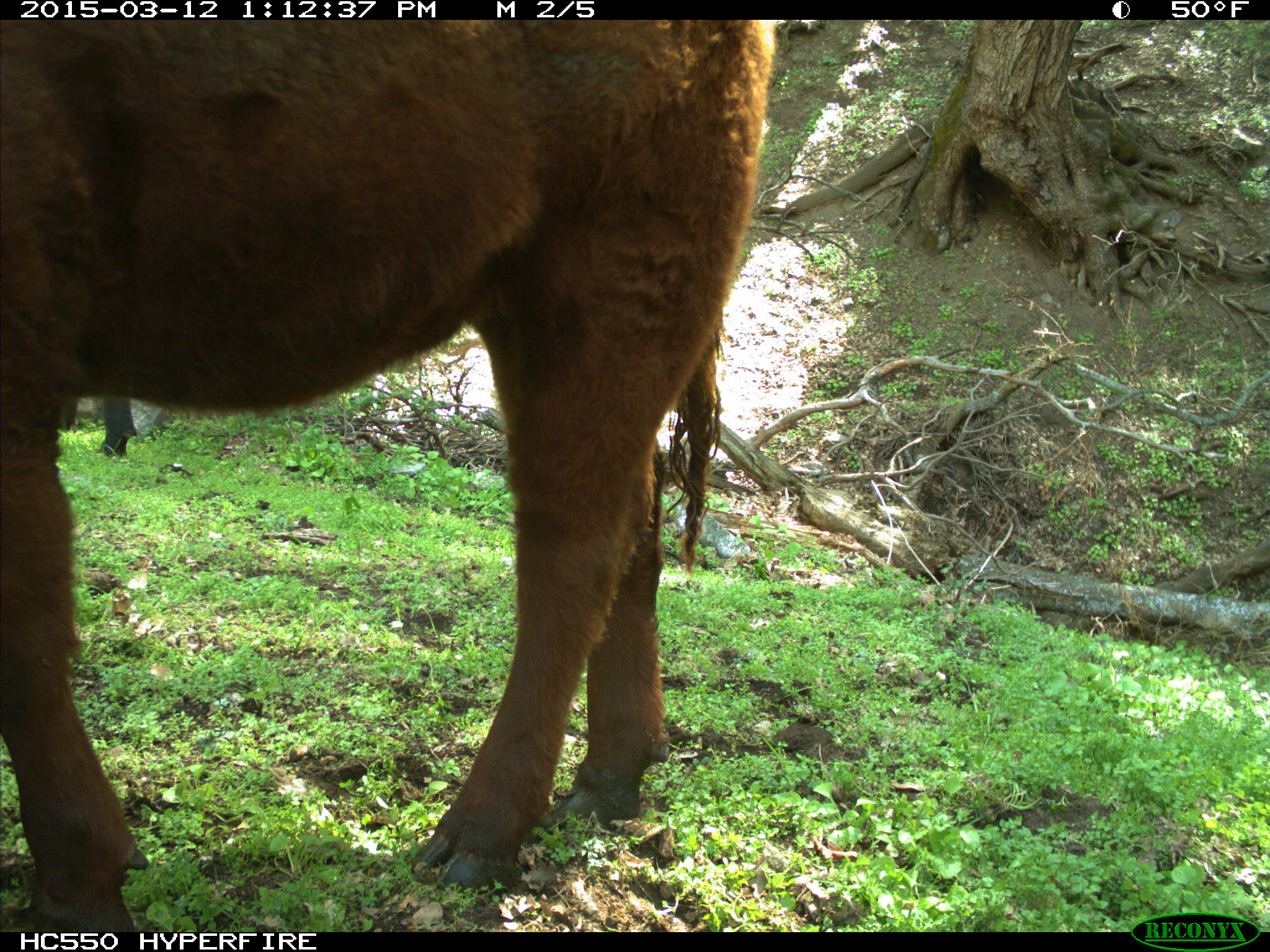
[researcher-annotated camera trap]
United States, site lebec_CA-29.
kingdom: Animalia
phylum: Chordata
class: Mammalia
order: Artiodactyla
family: Bovidae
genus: Bos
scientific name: Bos taurus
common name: domestic cow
Bos taurus (domestic cow).